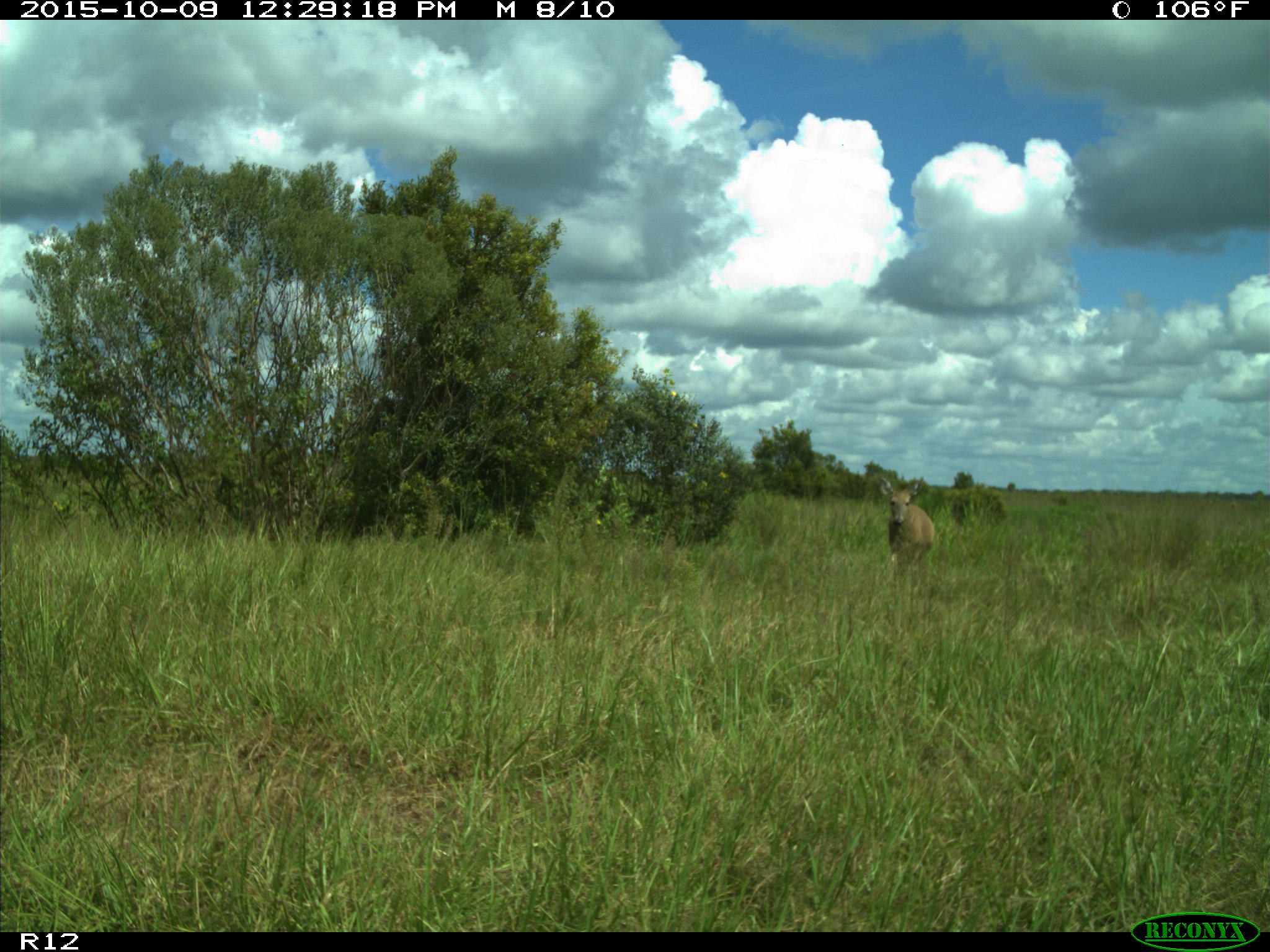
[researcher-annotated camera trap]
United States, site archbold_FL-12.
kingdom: Animalia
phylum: Chordata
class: Mammalia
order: Artiodactyla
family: Cervidae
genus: Odocoileus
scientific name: Odocoileus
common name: deer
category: unidentified deer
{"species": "unidentified deer (deer) (Odocoileus)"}